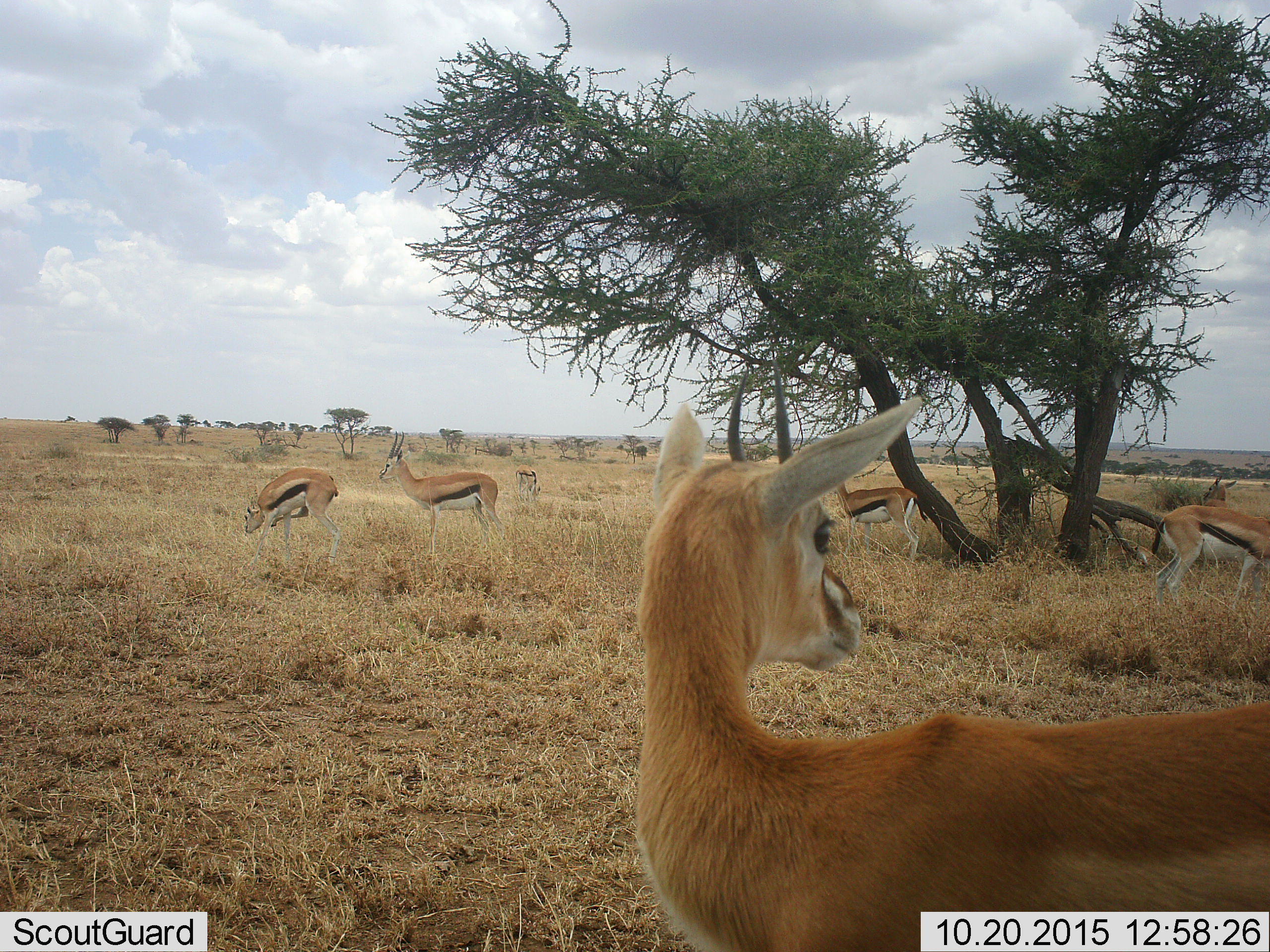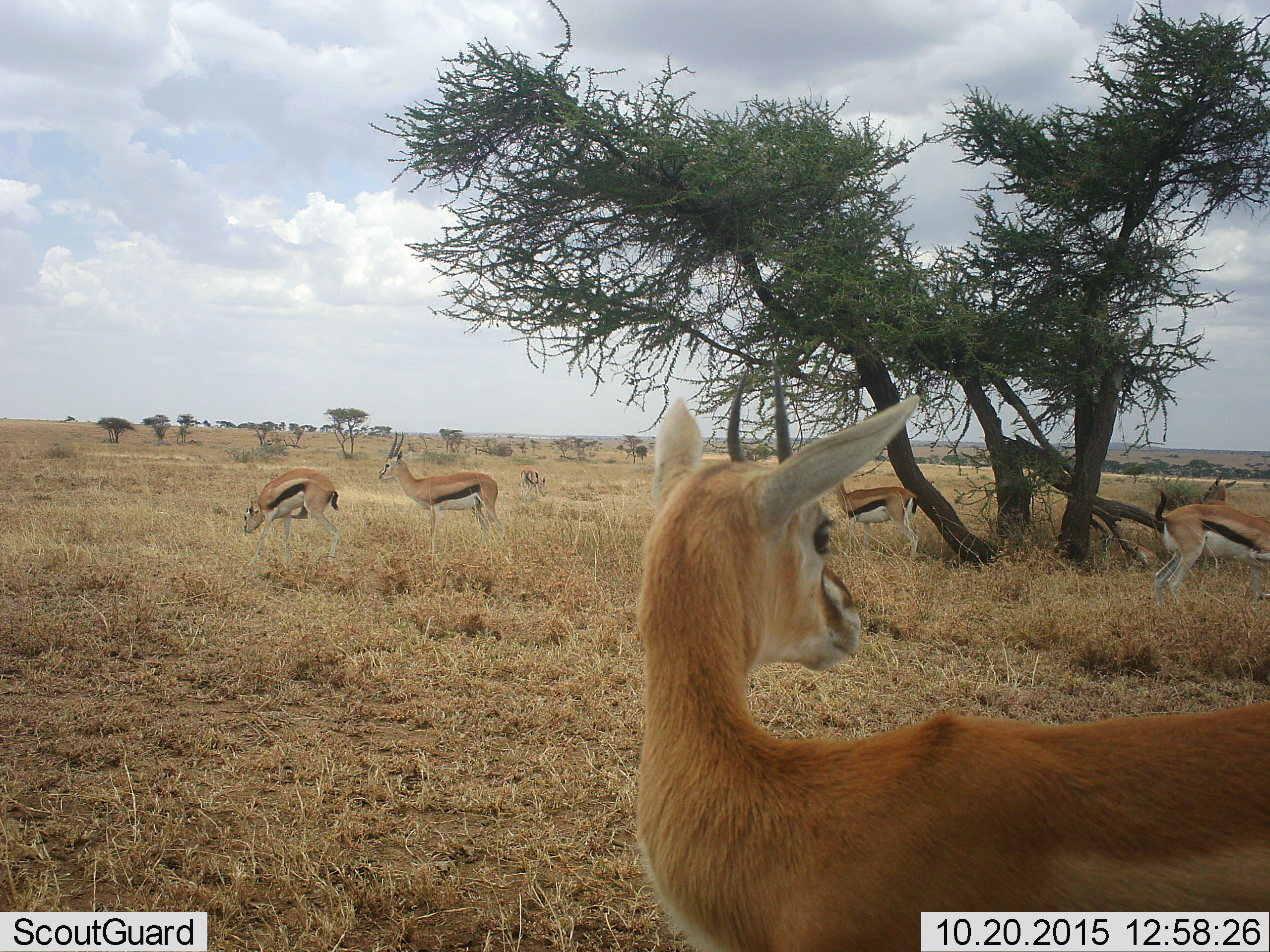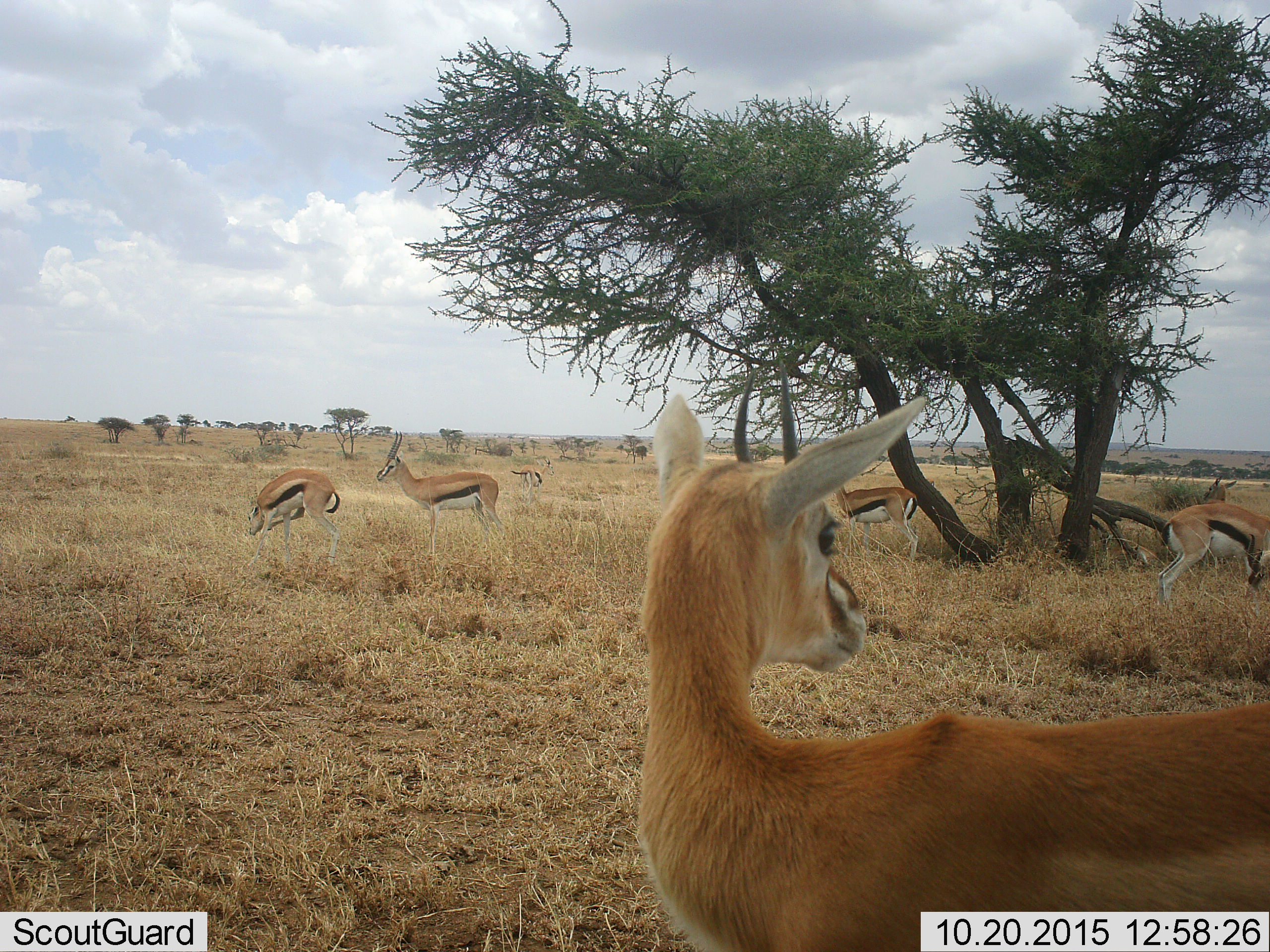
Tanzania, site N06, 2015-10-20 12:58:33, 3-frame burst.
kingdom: Animalia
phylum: Chordata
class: Mammalia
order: Artiodactyla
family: Bovidae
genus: Eudorcas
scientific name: Eudorcas thomsonii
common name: thomson's gazelle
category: gazellethomsons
Gazellethomsons (thomson's gazelle) (Eudorcas thomsonii), count 7. Behavior (volunteer vote fractions): standing 90%, resting 0%, moving 40%, interacting 10%. Young present (vote fraction): 0%. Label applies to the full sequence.